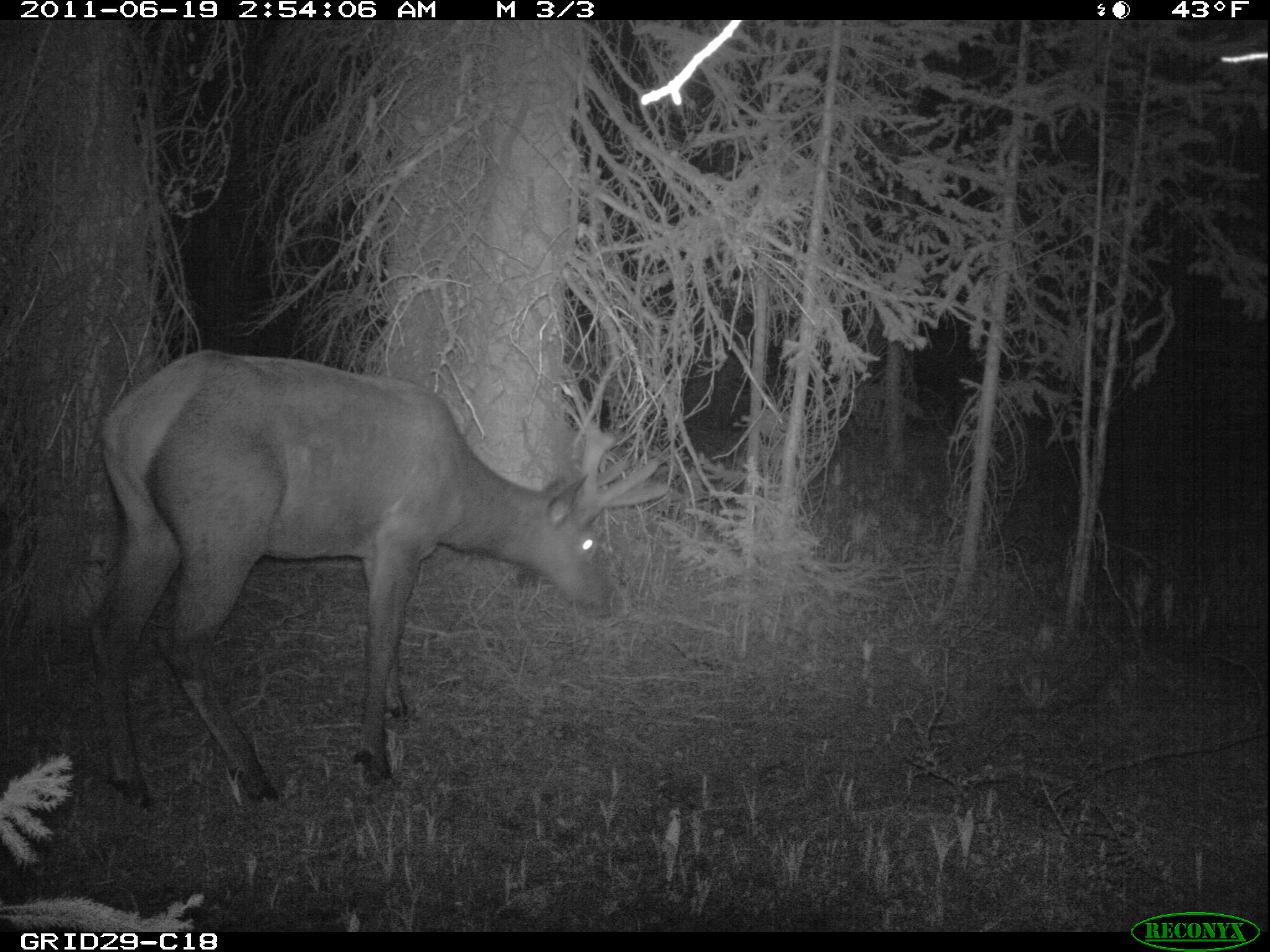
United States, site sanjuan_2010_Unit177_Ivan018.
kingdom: Animalia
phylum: Chordata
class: Mammalia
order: Artiodactyla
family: Cervidae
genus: Cervus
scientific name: Cervus elaphus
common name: red deer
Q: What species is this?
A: Cervus elaphus (red deer).